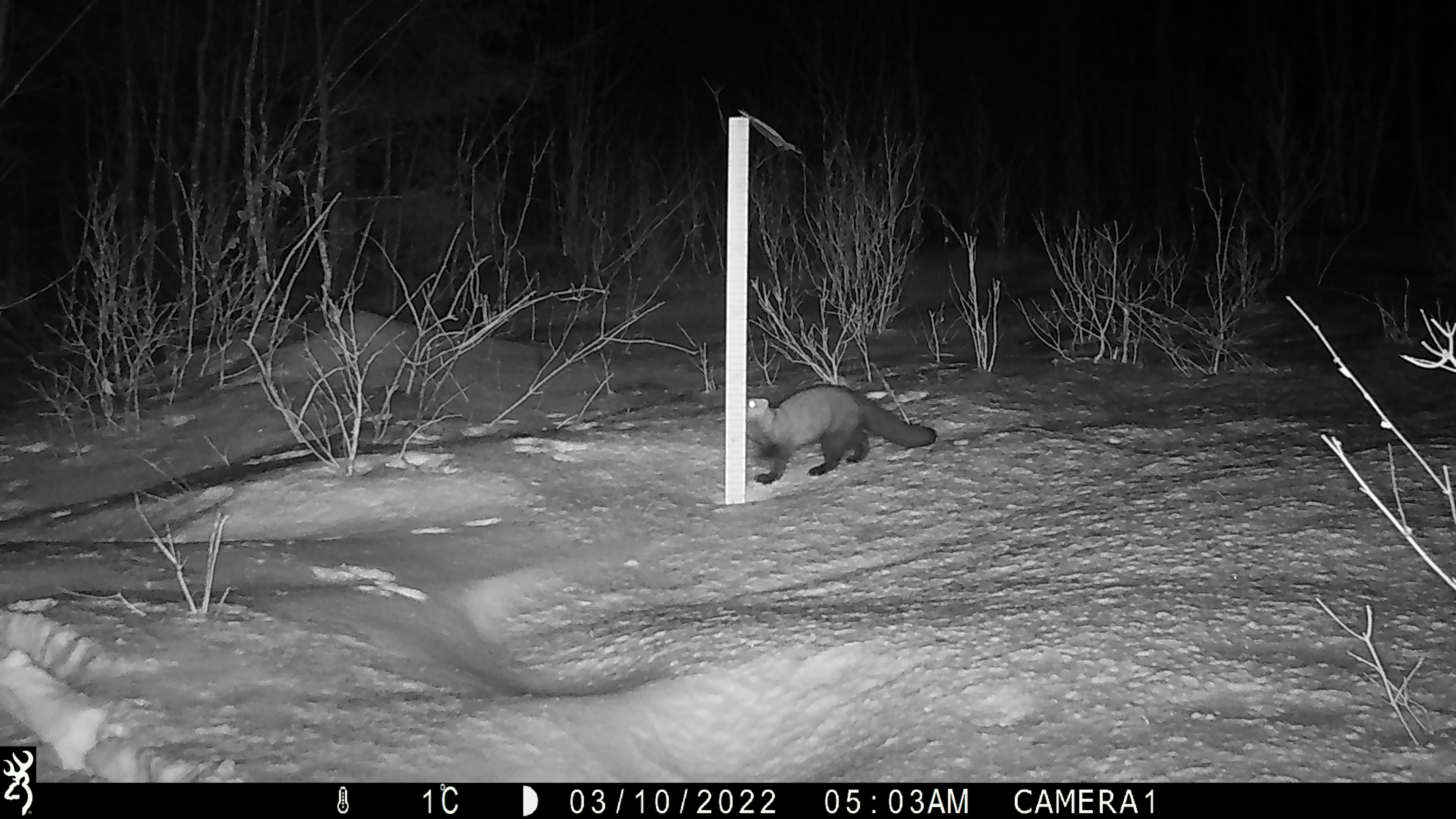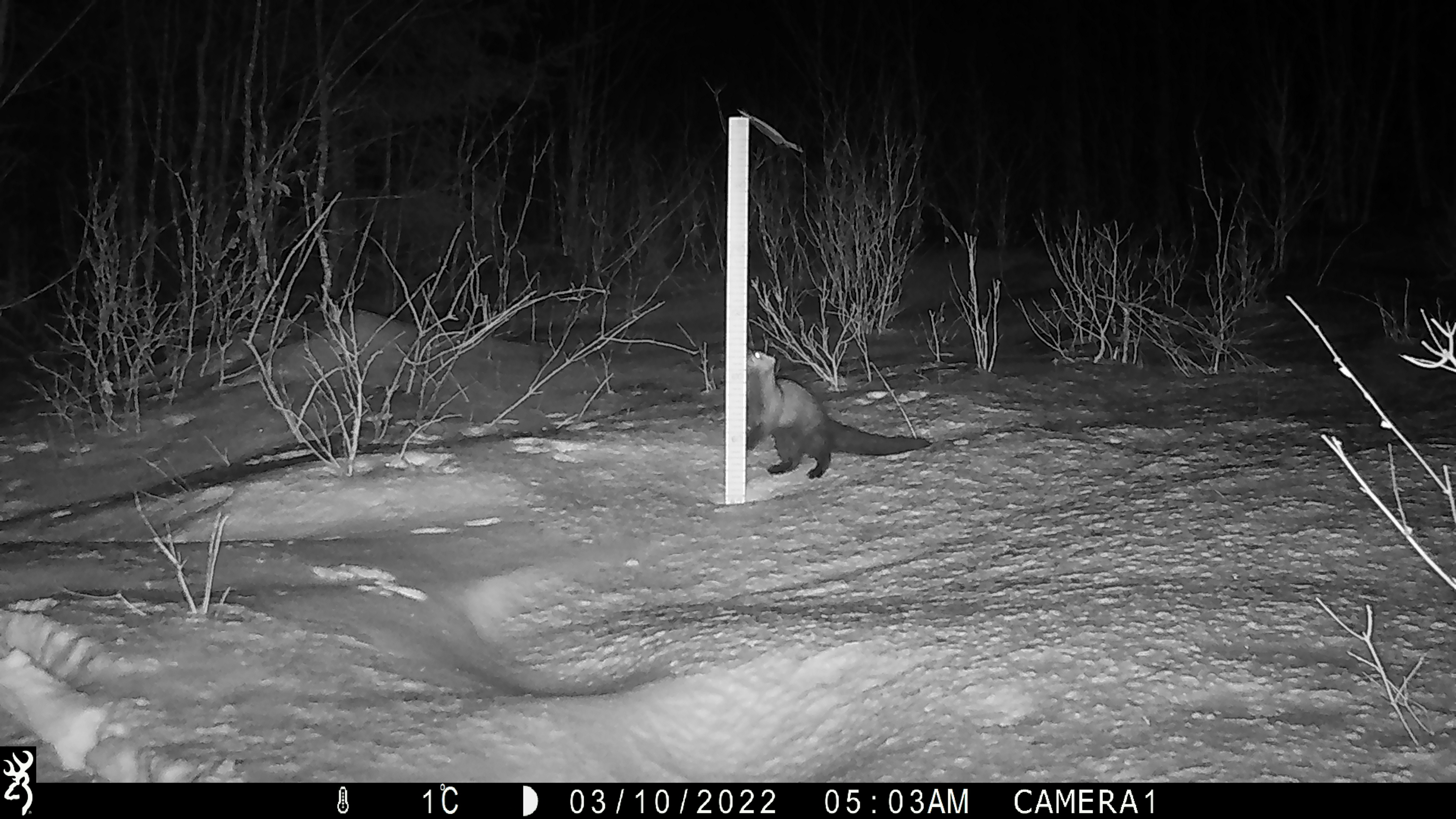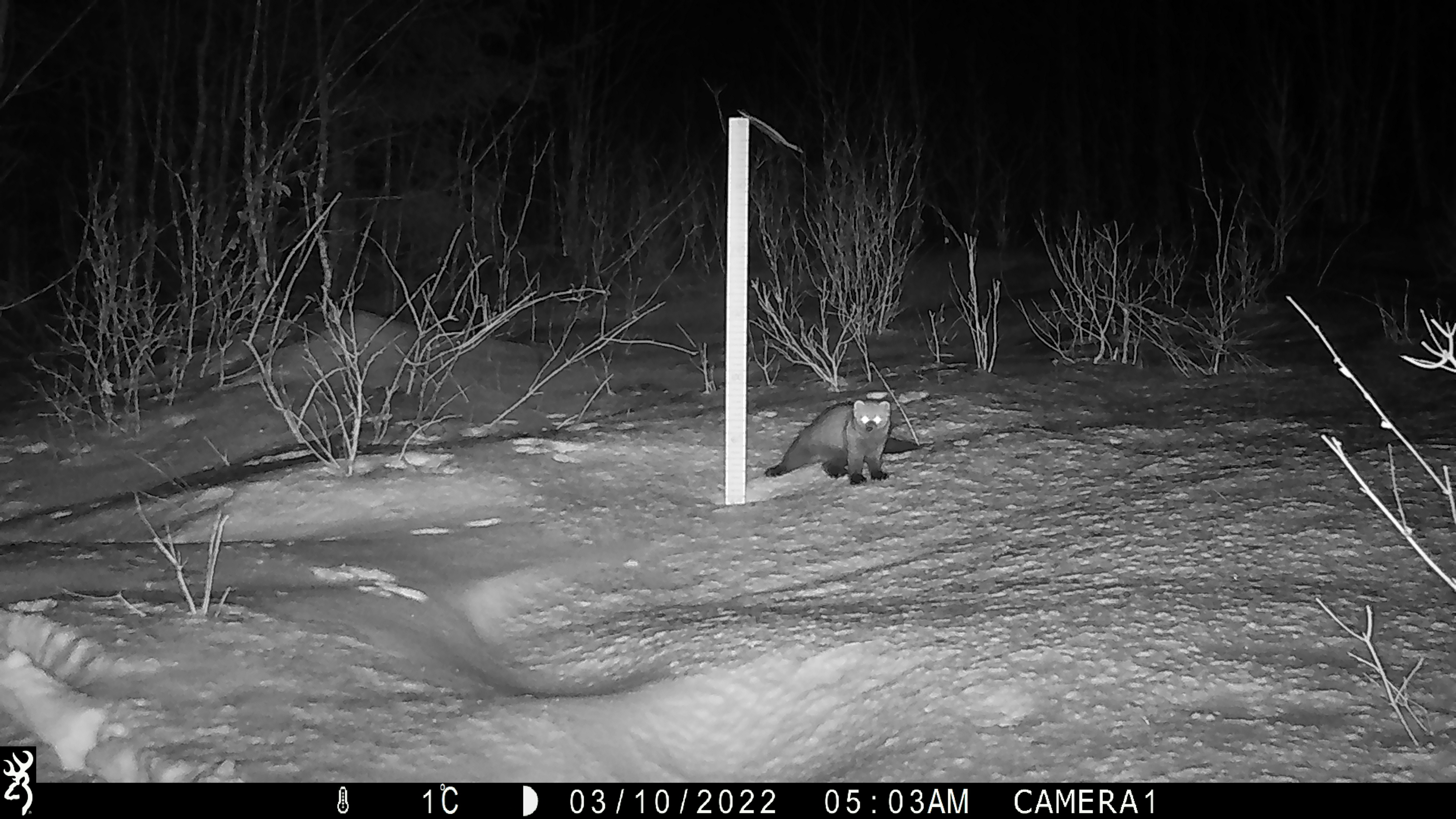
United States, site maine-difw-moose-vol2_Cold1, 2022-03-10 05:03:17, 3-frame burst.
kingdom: Animalia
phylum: Chordata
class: Mammalia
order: Carnivora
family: Mustelidae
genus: Pekania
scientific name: Pekania pennanti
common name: fisher